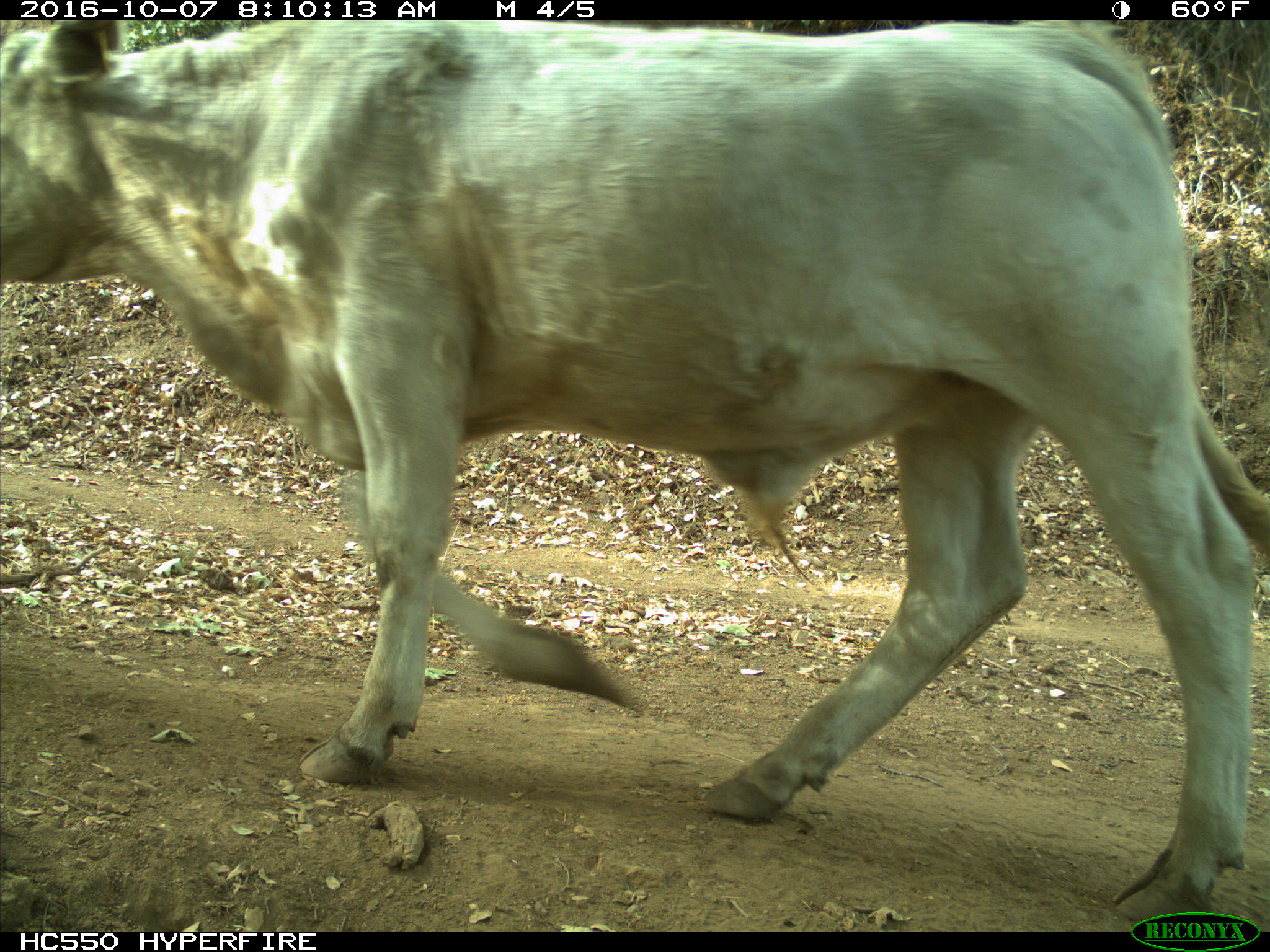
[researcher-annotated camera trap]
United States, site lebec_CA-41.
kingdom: Animalia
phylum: Chordata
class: Mammalia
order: Artiodactyla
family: Bovidae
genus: Bos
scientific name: Bos taurus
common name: domestic cow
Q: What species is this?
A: Bos taurus (domestic cow).